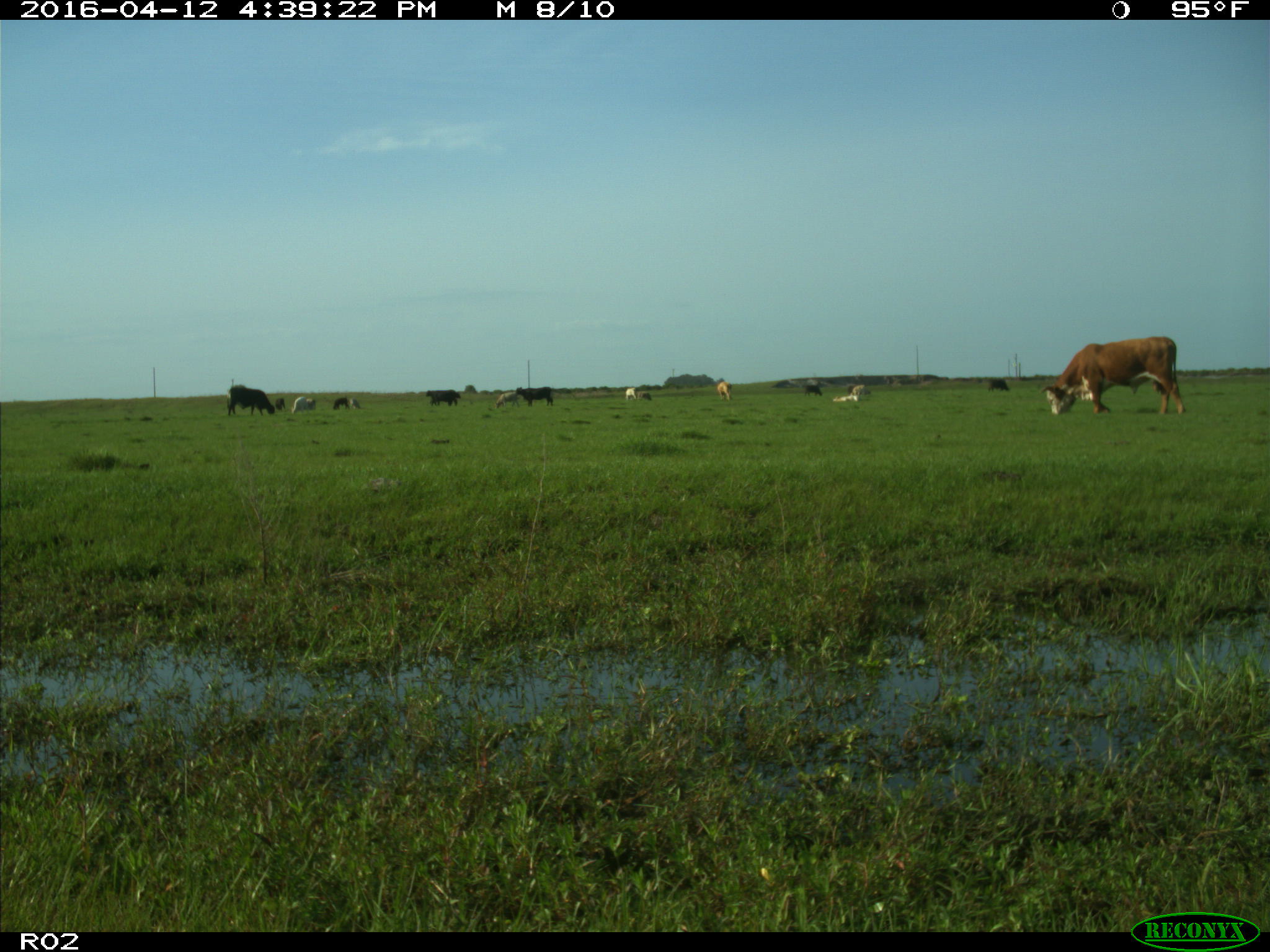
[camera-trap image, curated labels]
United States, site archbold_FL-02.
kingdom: Animalia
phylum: Chordata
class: Mammalia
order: Artiodactyla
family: Bovidae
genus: Bos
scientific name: Bos taurus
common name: domestic cow